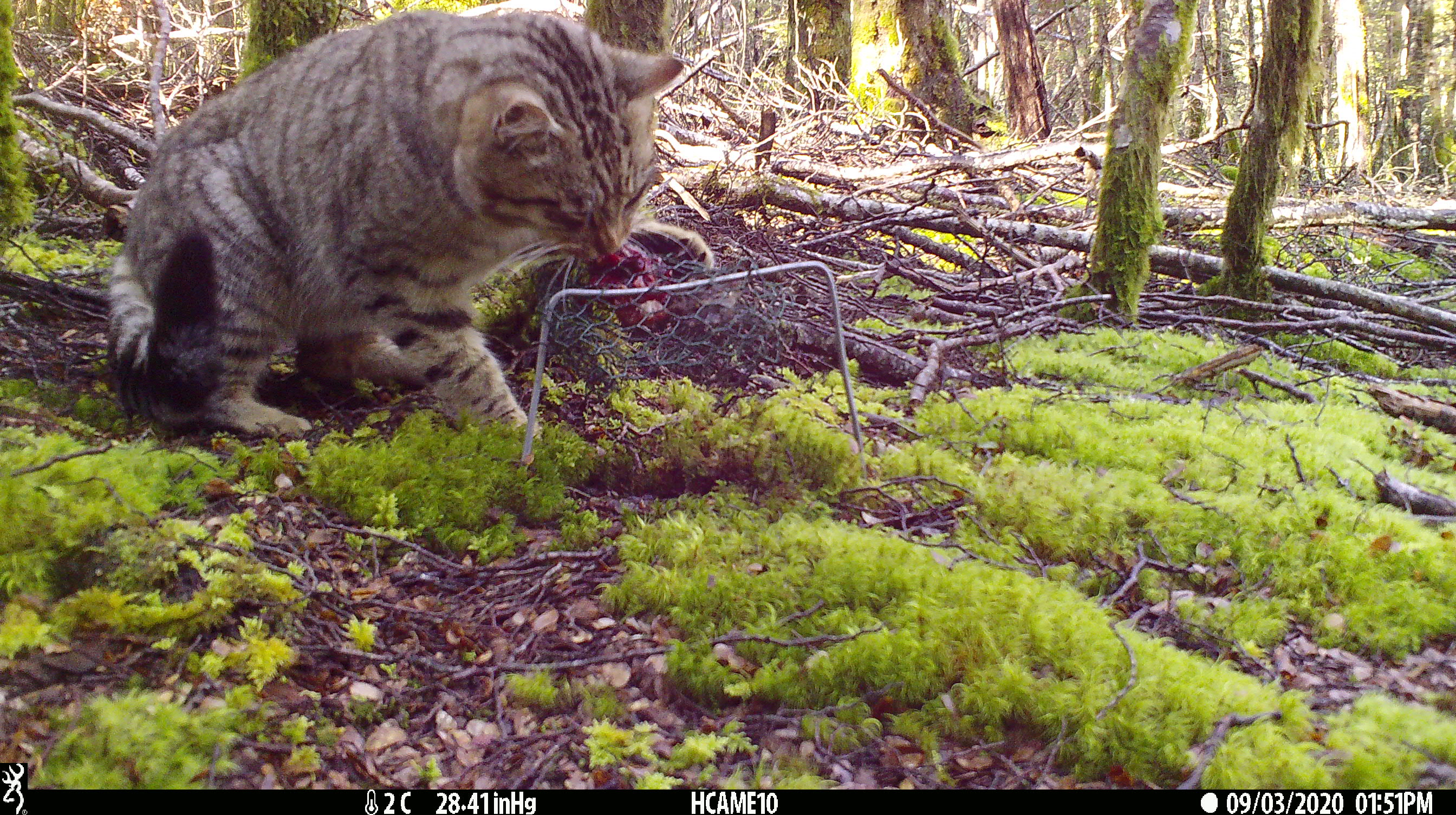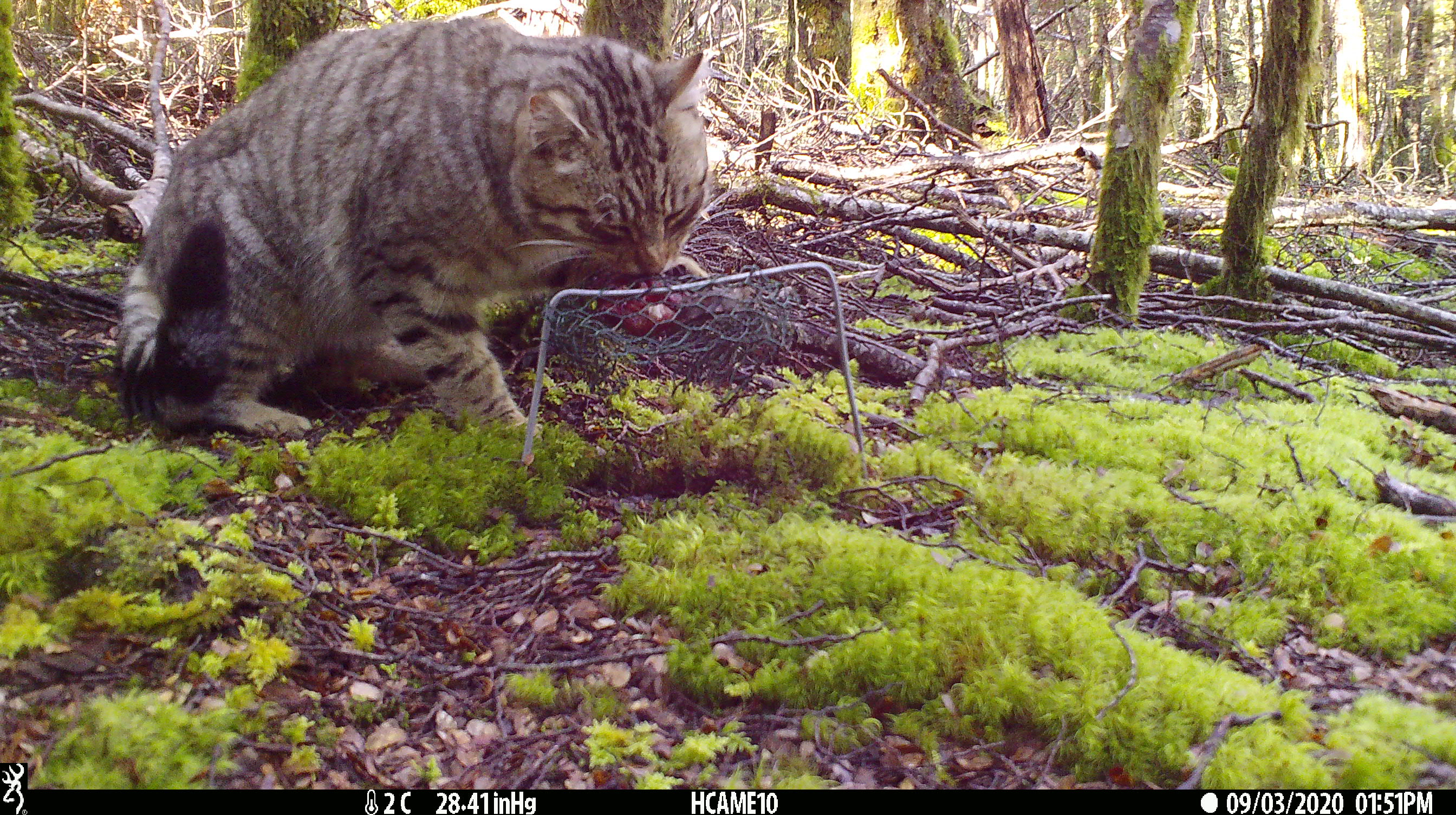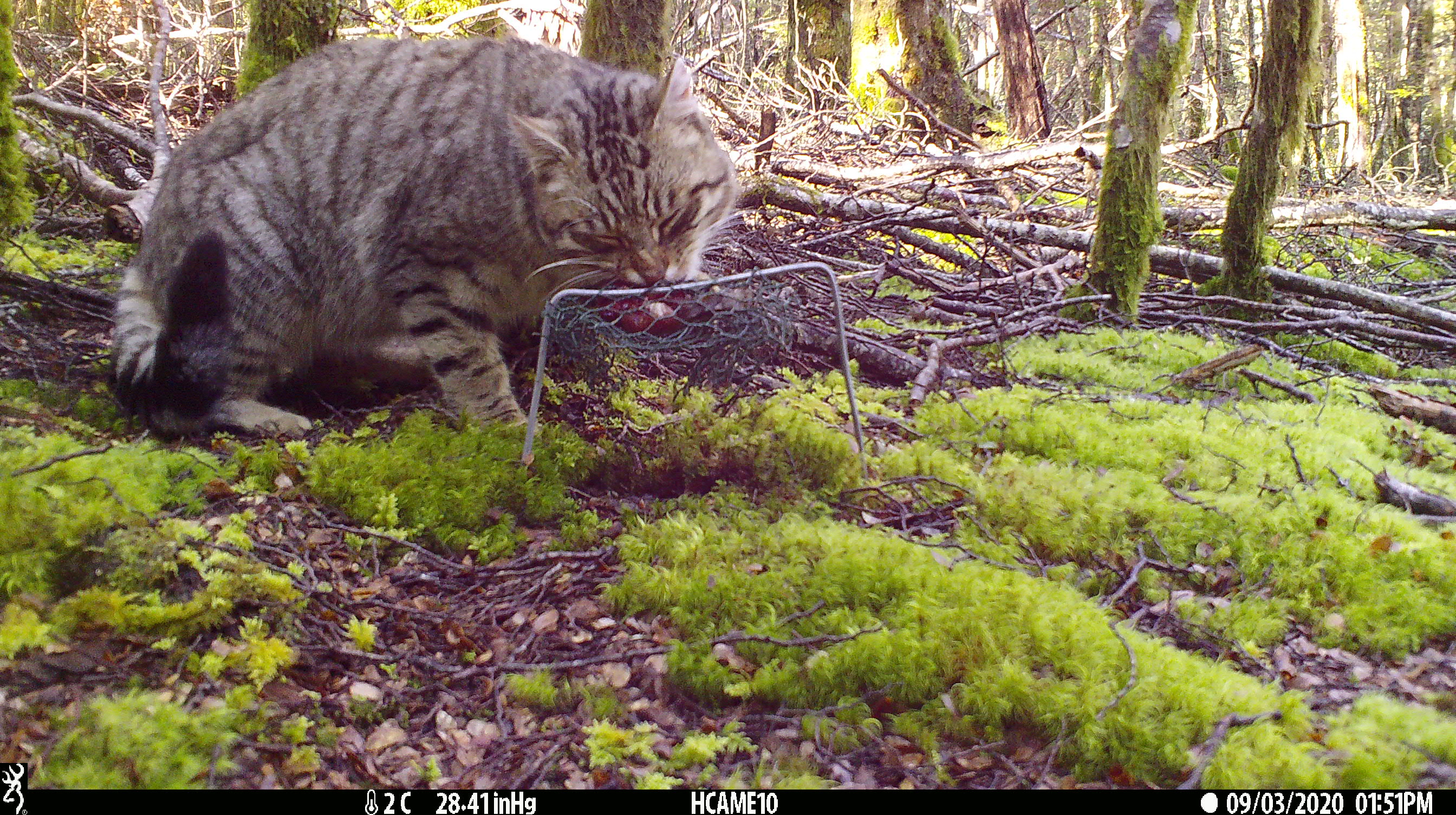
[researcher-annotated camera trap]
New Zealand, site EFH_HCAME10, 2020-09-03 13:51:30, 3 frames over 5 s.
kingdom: Animalia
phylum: Chordata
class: Mammalia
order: Carnivora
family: Felidae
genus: Felis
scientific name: Felis catus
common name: domestic cat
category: cat